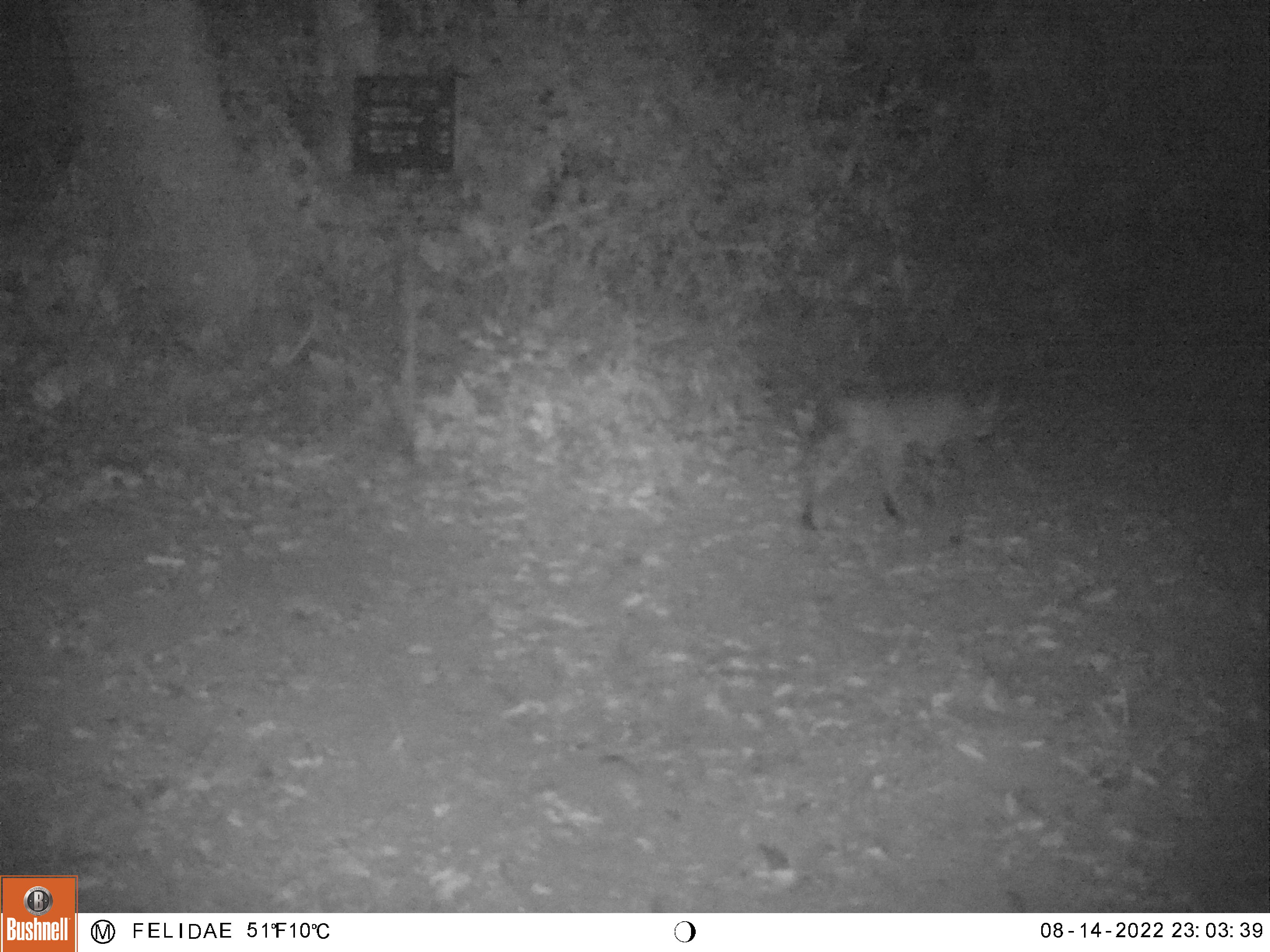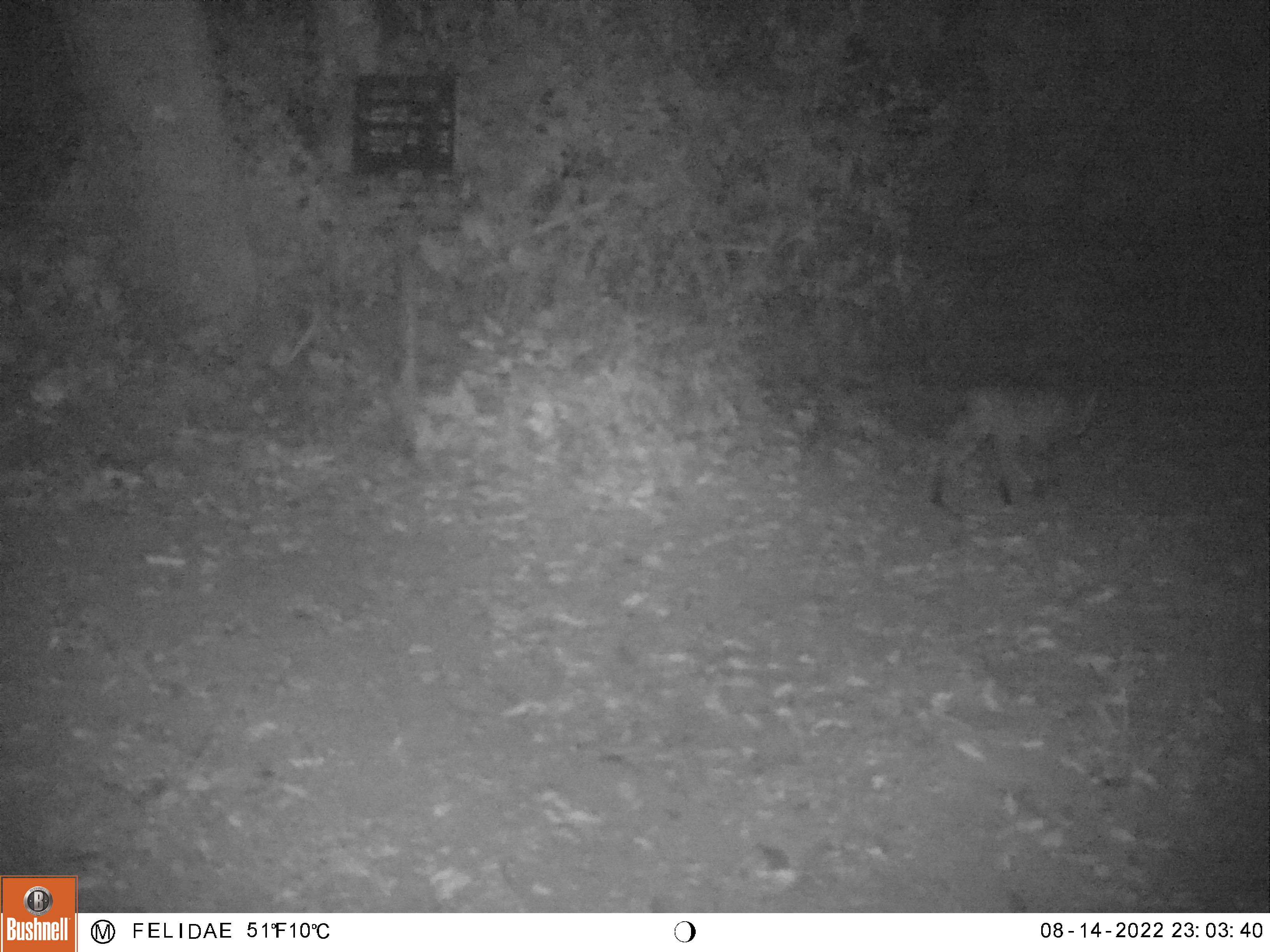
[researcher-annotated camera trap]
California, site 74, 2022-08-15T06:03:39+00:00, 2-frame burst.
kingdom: Animalia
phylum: Chordata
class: Mammalia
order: Carnivora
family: Felidae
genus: Lynx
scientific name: Lynx rufus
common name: bobcat